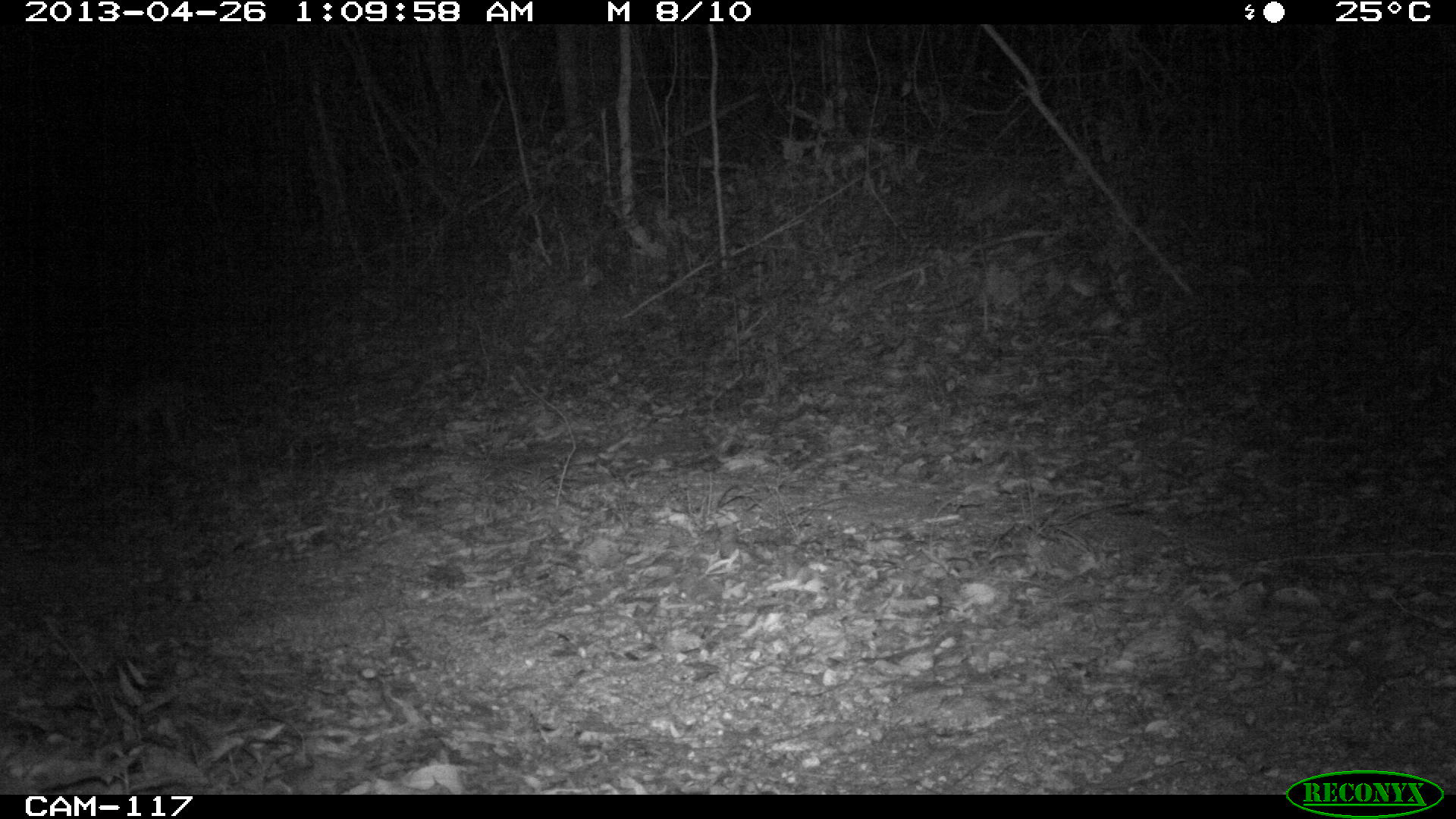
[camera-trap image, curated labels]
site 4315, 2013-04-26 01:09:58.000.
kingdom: Animalia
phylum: Chordata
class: Mammalia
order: Carnivora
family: Canidae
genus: Urocyon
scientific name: Urocyon cinereoargenteus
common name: gray fox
Urocyon cinereoargenteus (gray fox), count 1.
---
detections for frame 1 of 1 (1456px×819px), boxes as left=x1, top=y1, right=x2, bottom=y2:
urocyon cinereoargenteus: left=81, top=373, right=190, bottom=447